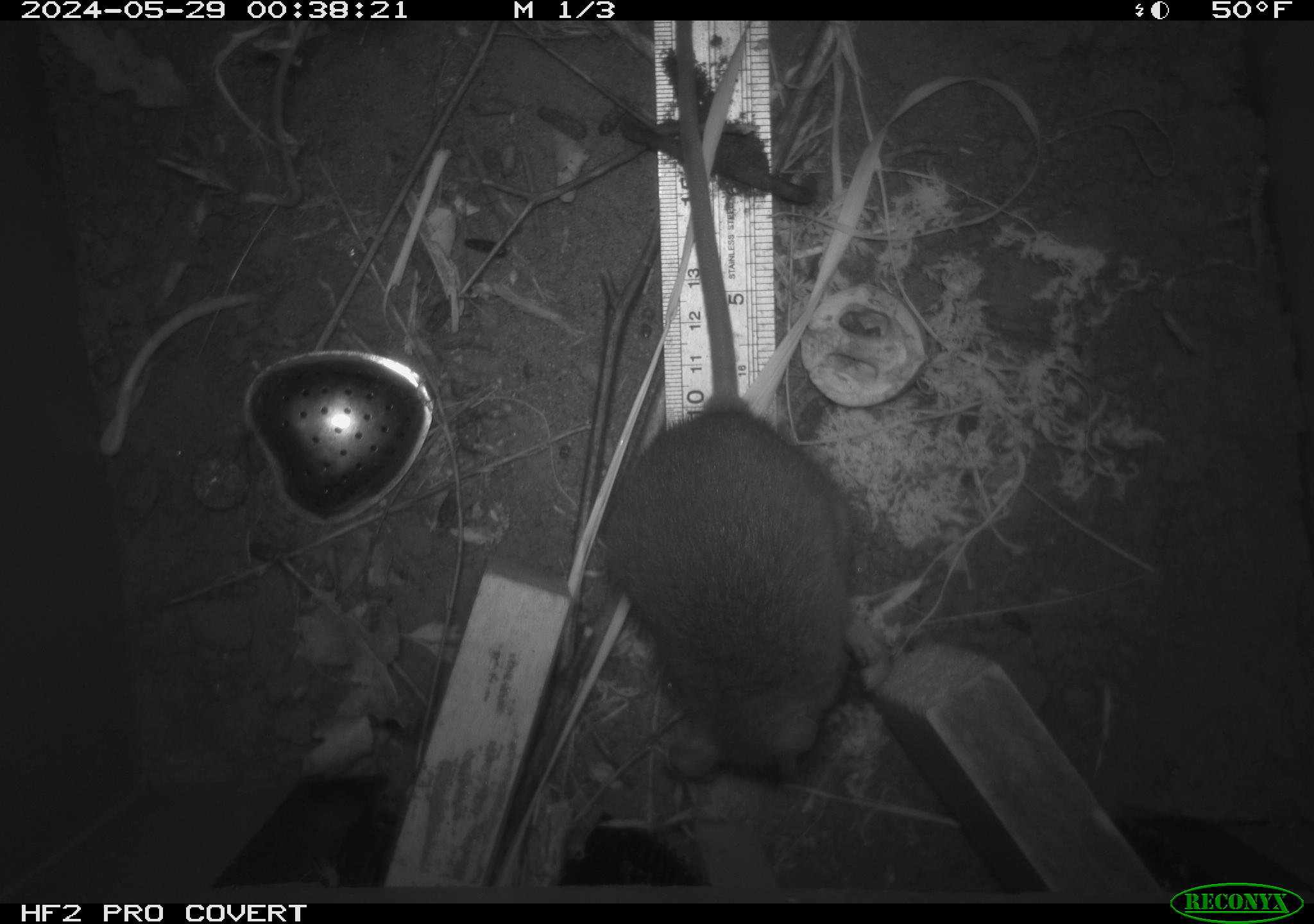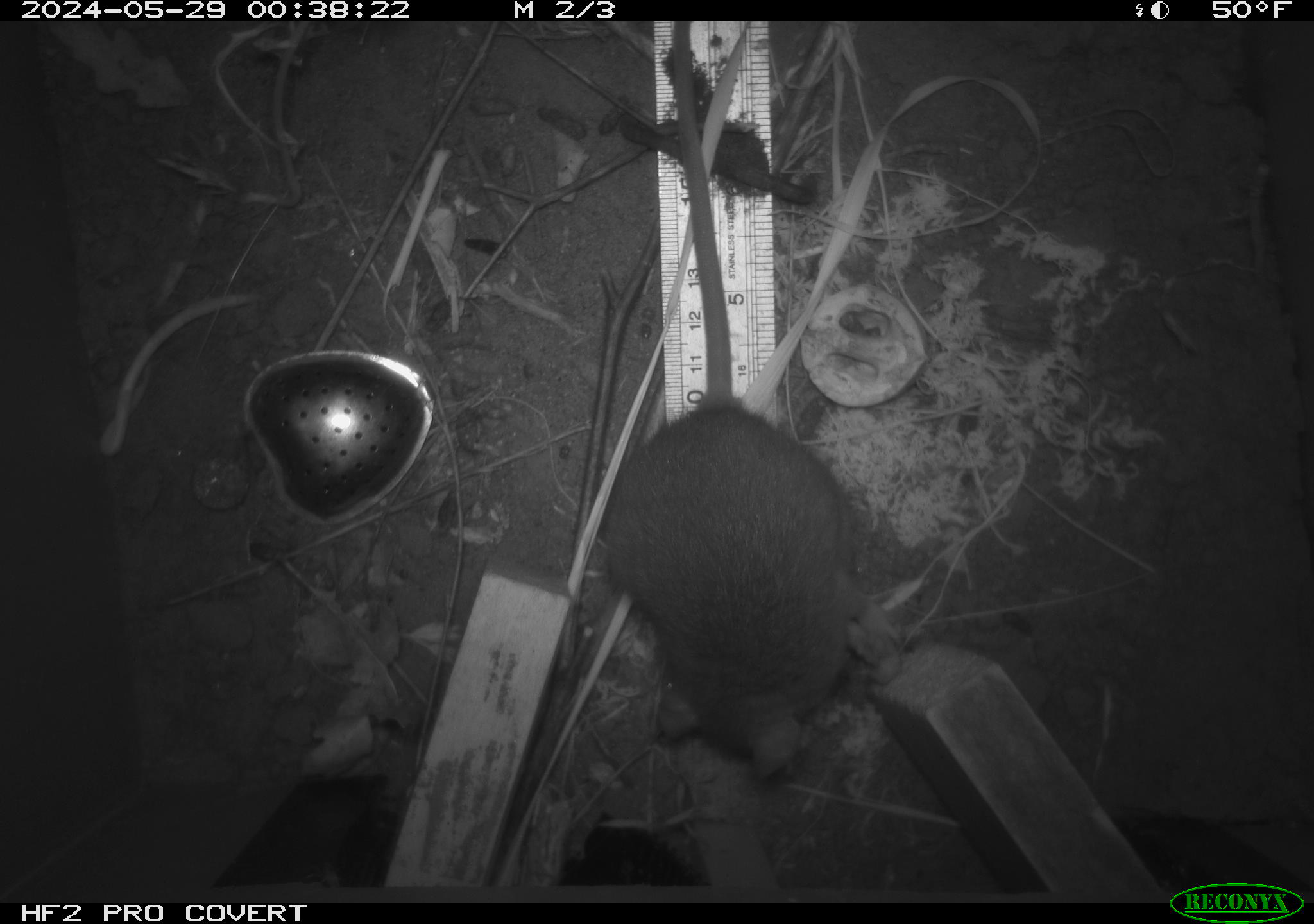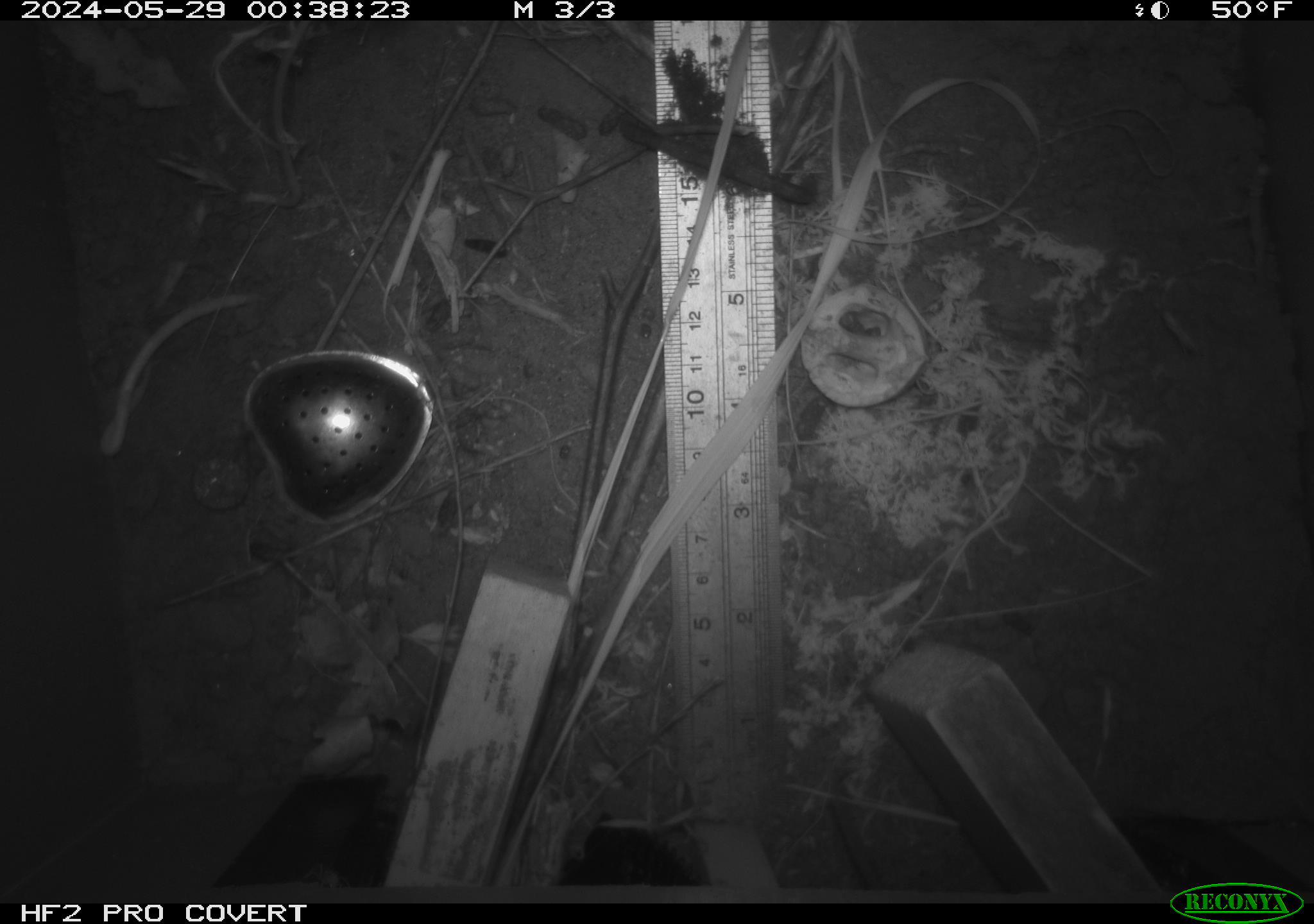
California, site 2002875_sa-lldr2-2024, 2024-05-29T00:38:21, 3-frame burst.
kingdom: Animalia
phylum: Chordata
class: Mammalia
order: Rodentia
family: Muridae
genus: Rattus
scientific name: Rattus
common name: rat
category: rattus species